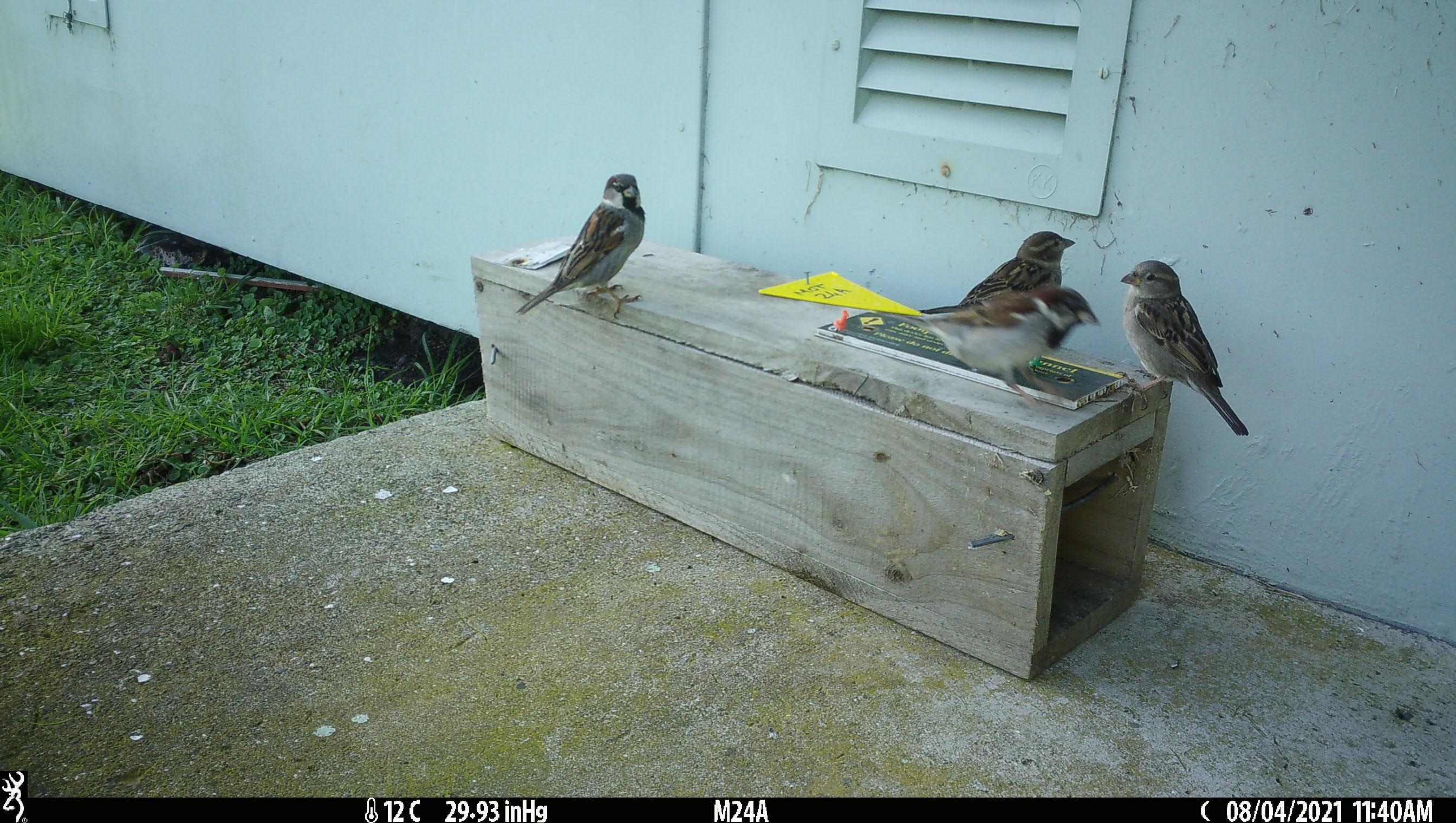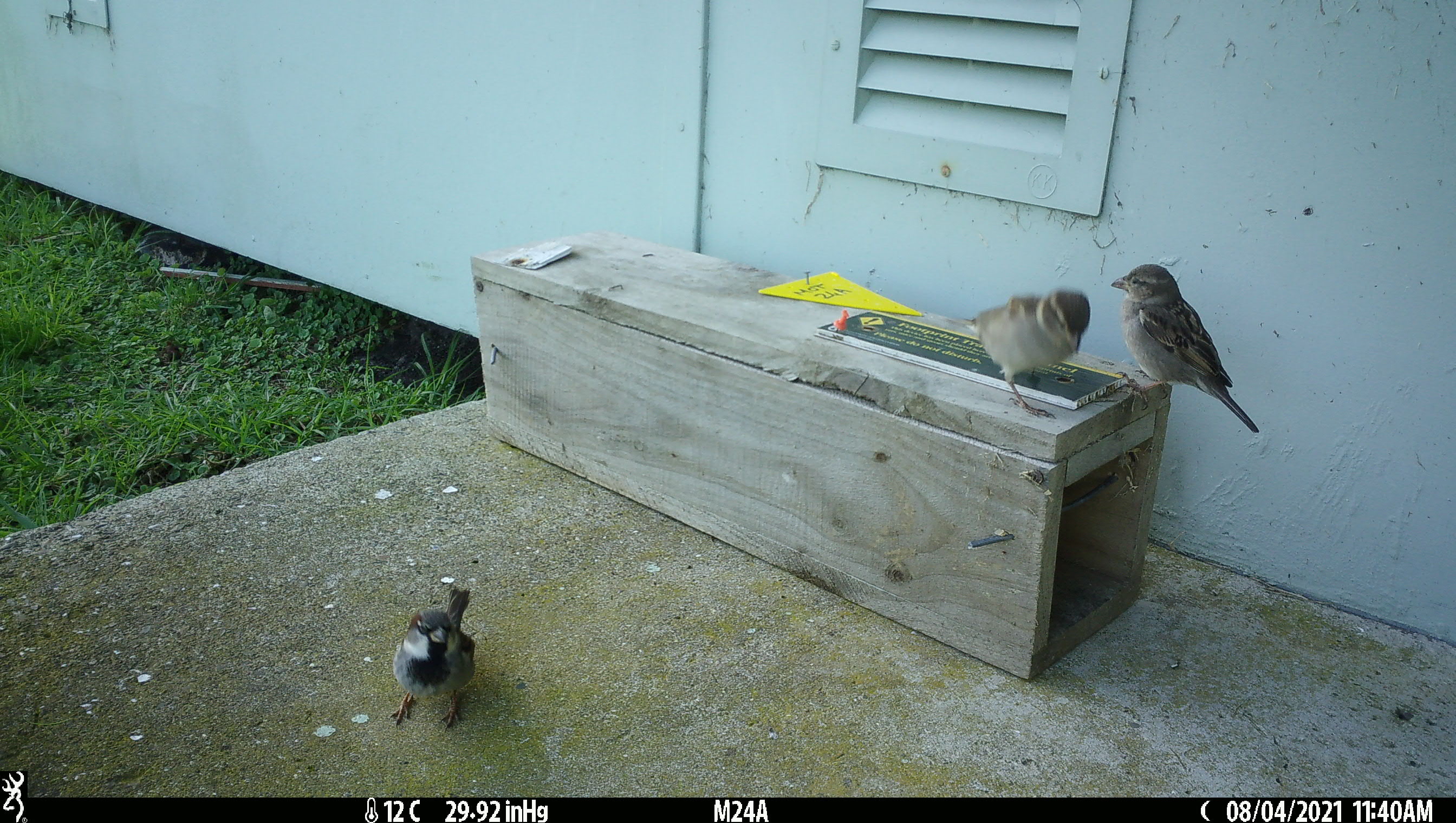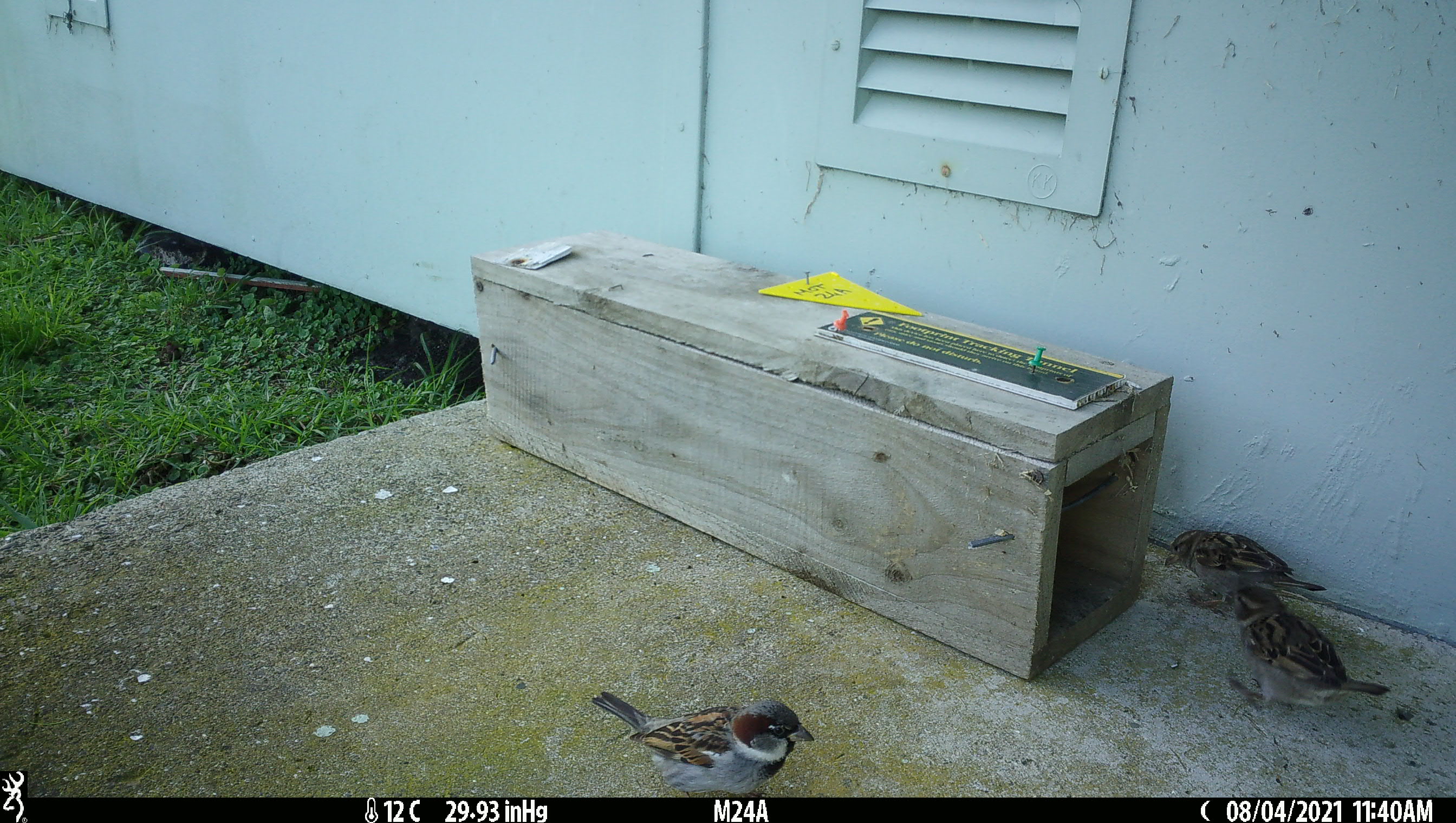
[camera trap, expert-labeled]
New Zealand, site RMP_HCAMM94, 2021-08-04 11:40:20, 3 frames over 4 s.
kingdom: Animalia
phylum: Chordata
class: Aves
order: Passeriformes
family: Passeridae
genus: Passer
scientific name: Passer domesticus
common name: house sparrow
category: sparrow